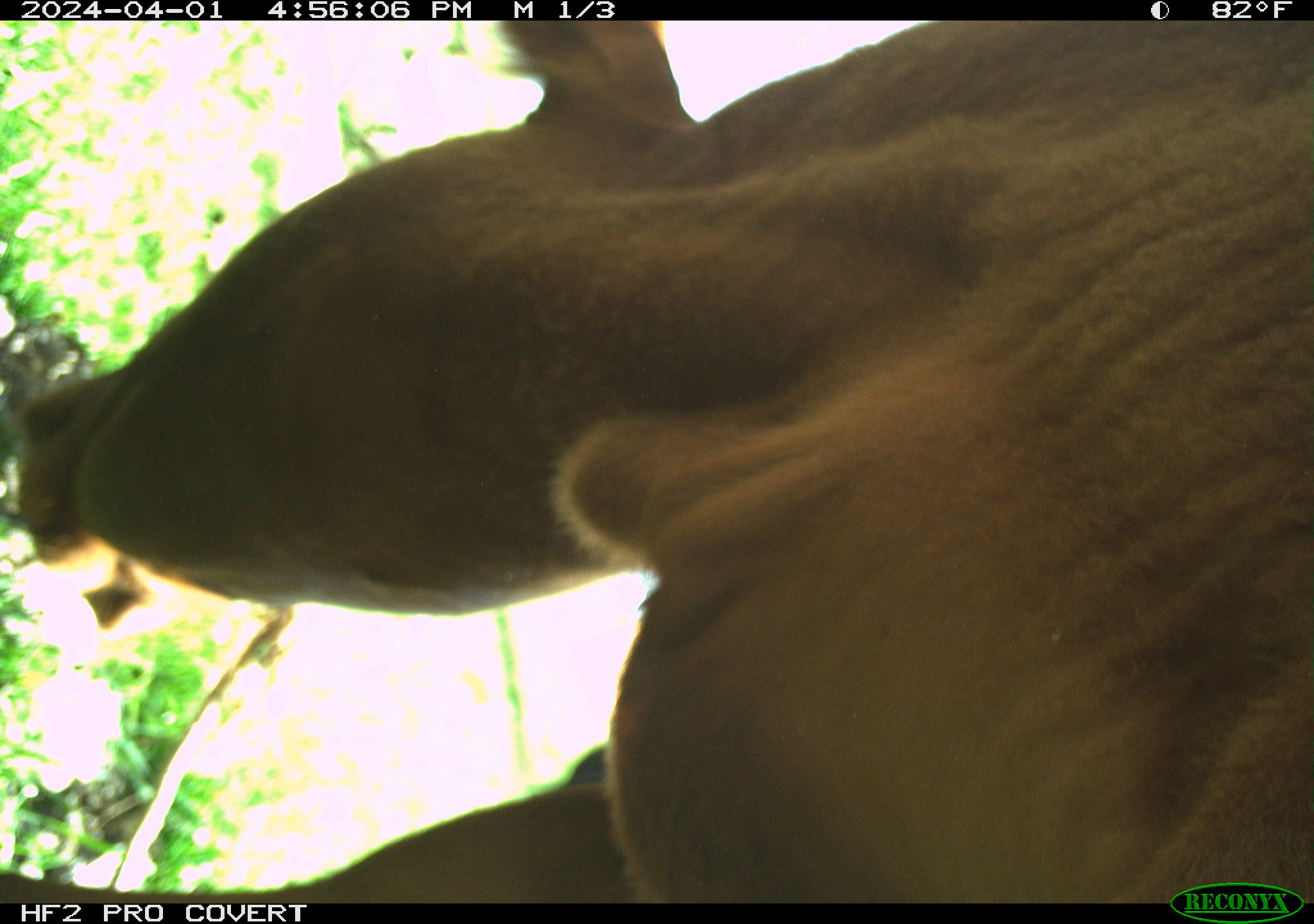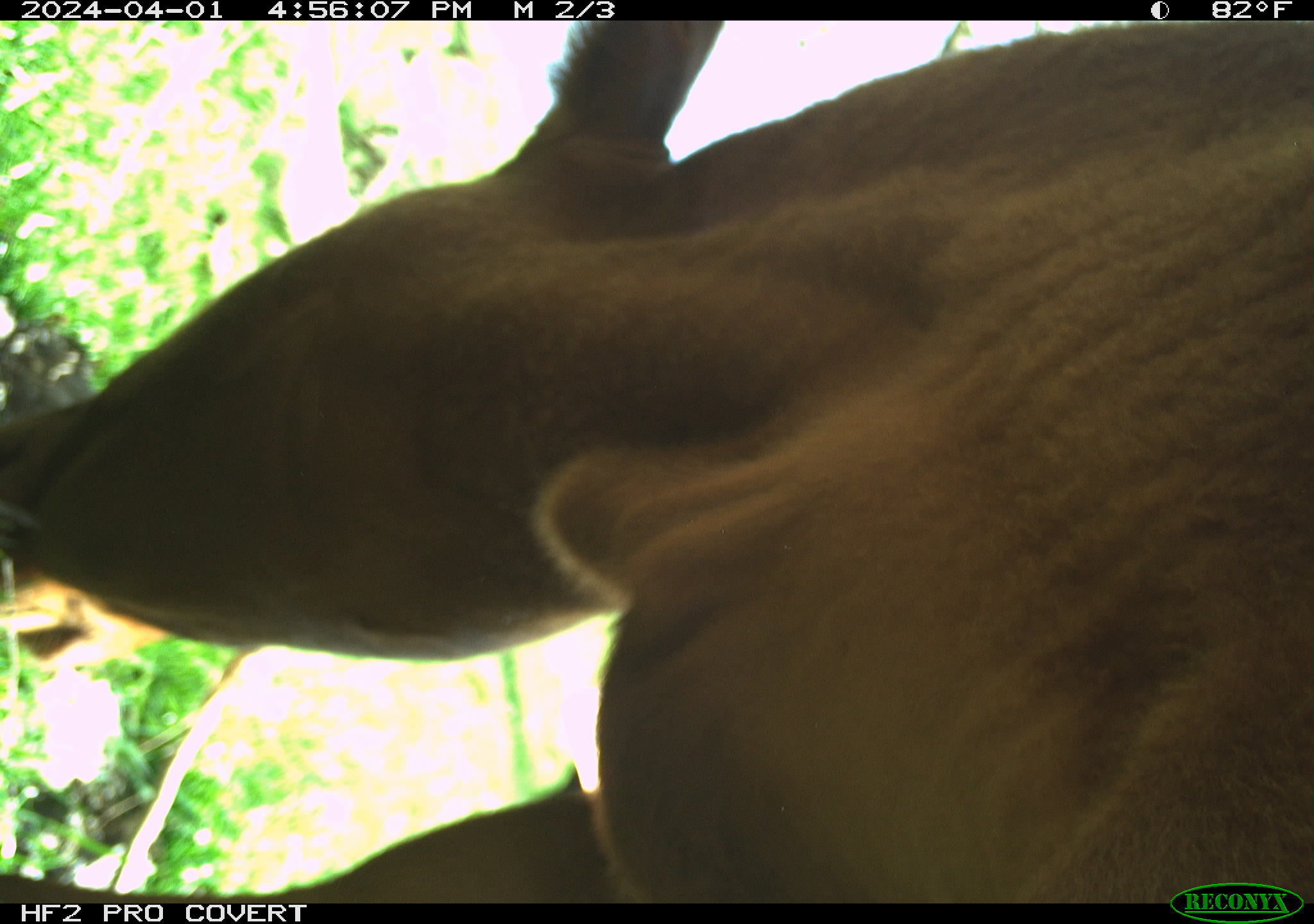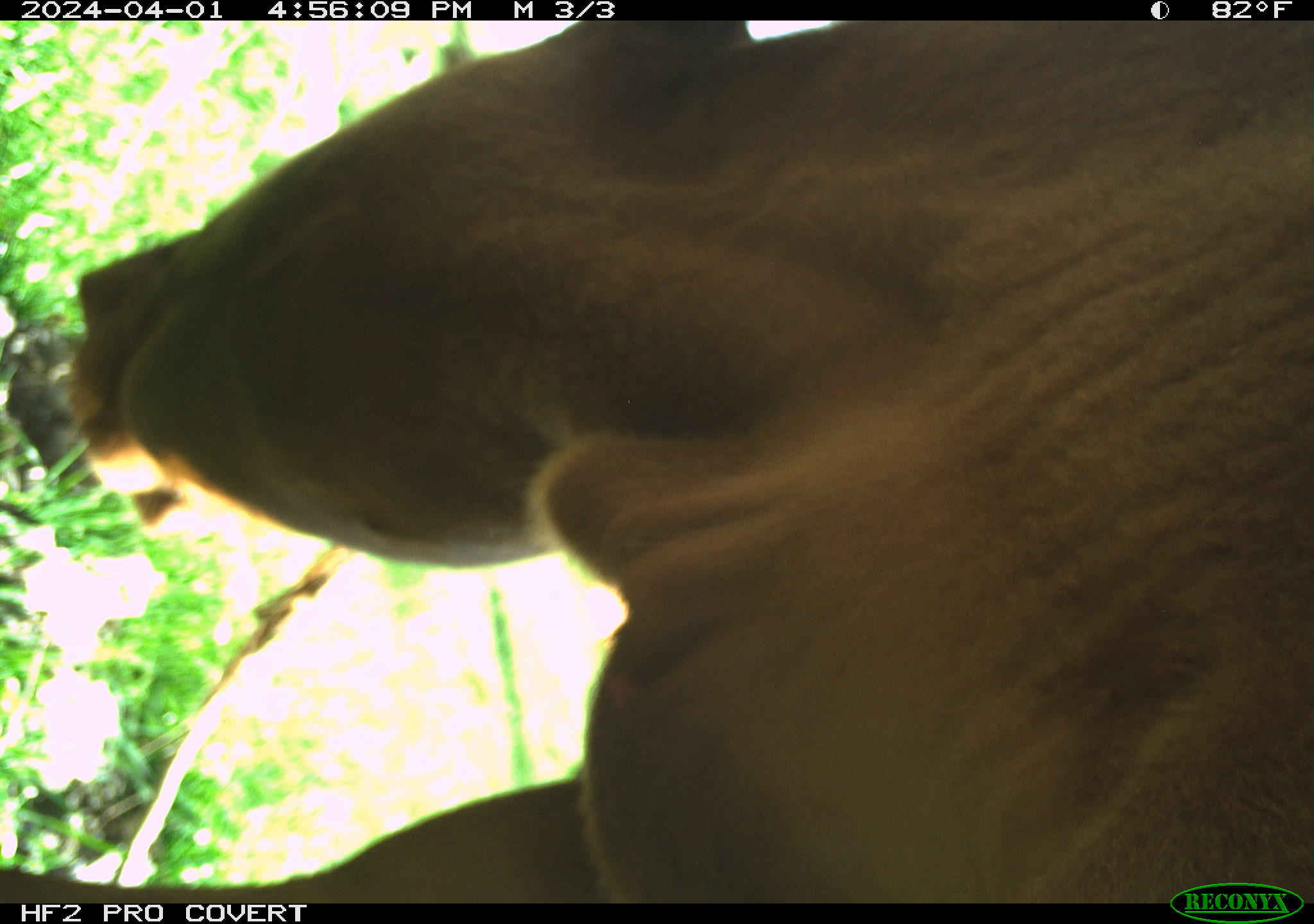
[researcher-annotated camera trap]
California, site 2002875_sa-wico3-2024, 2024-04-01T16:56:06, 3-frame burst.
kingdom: Animalia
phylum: Chordata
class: Mammalia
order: Artiodactyla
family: Bovidae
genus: Bos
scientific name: Bos taurus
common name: domestic cattle